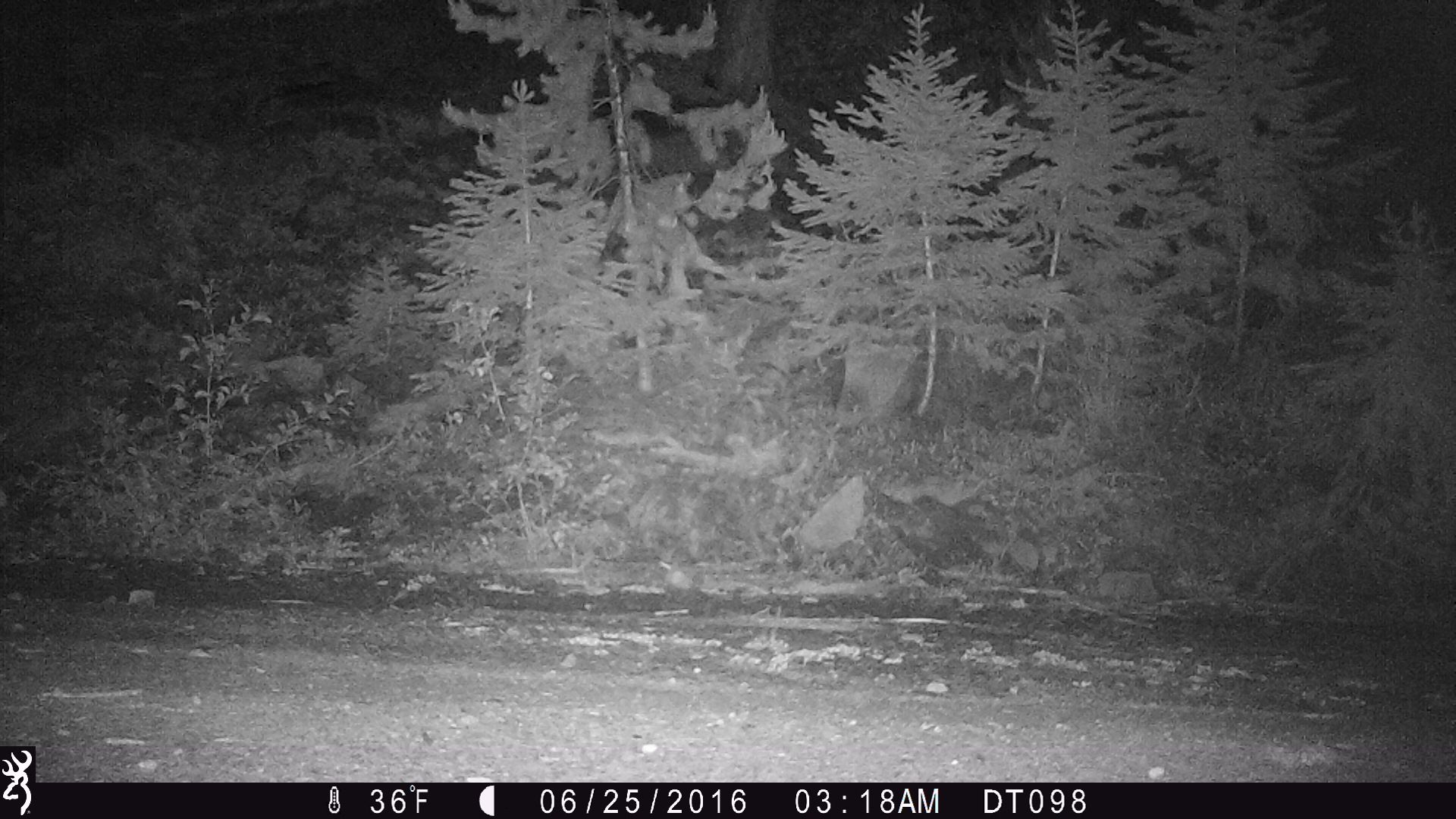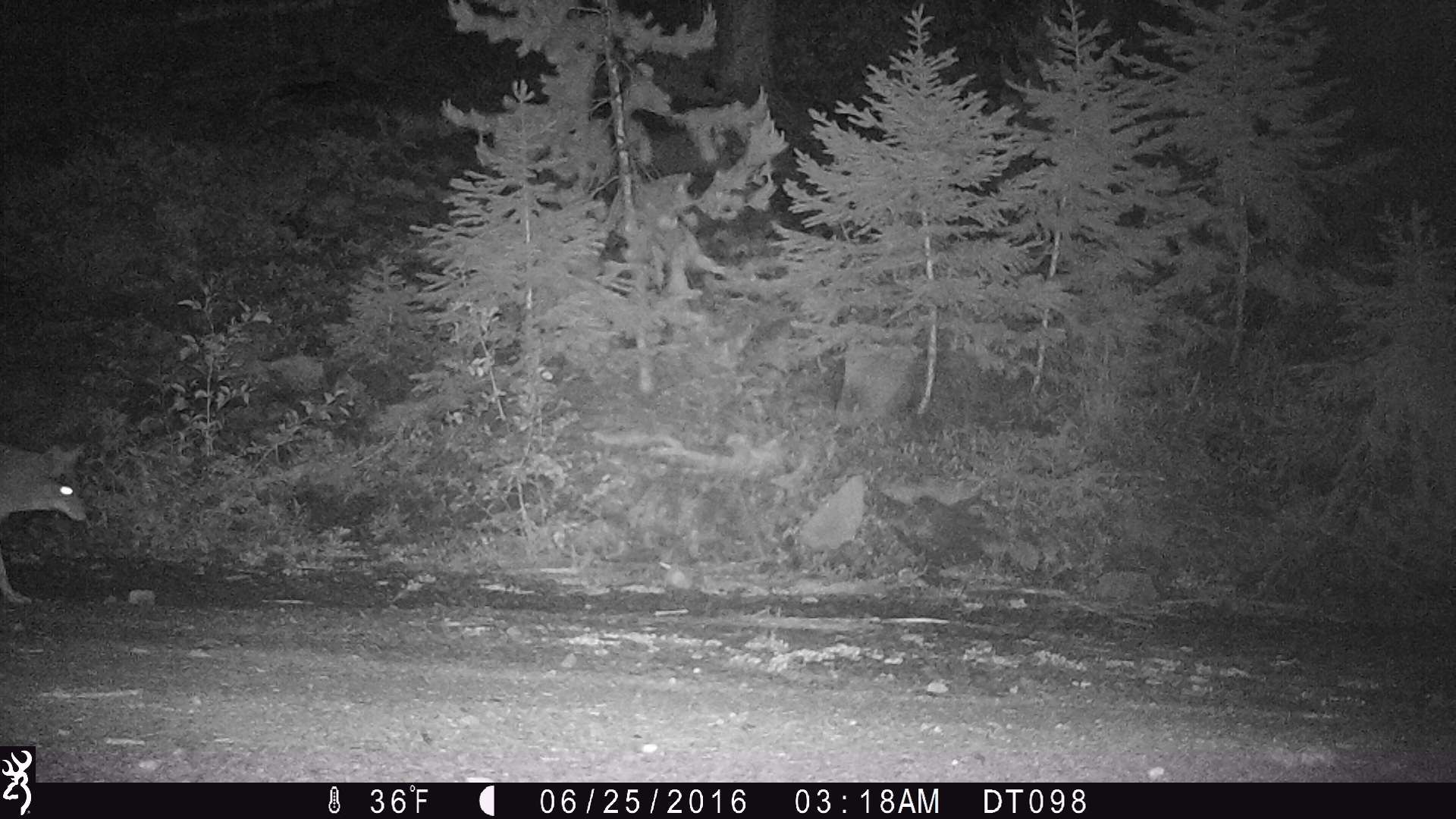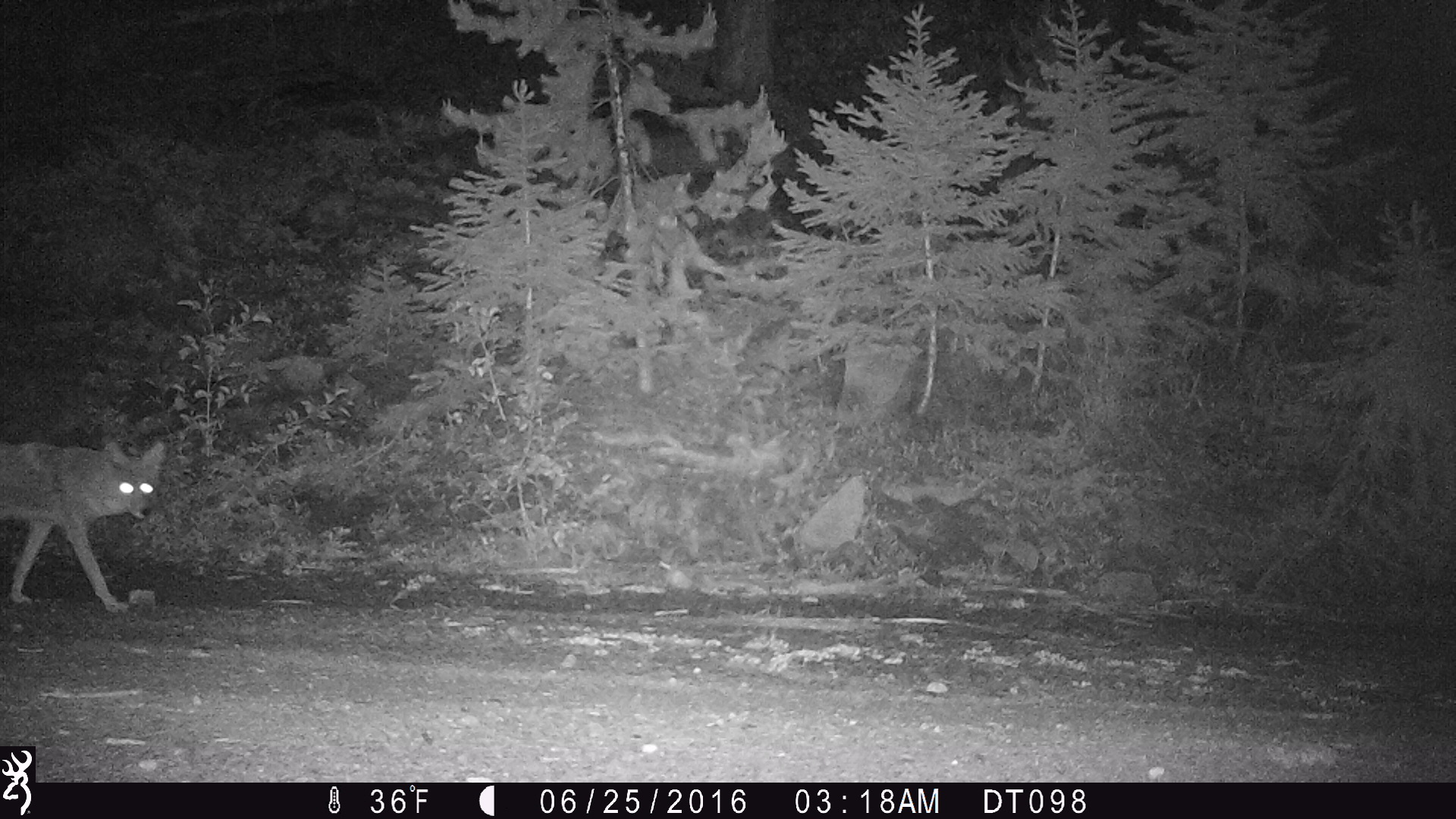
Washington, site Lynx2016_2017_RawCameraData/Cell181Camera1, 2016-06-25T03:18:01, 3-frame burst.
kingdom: Animalia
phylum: Chordata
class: Mammalia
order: Carnivora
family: Canidae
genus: Canis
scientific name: Canis latrans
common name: coyote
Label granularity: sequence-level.